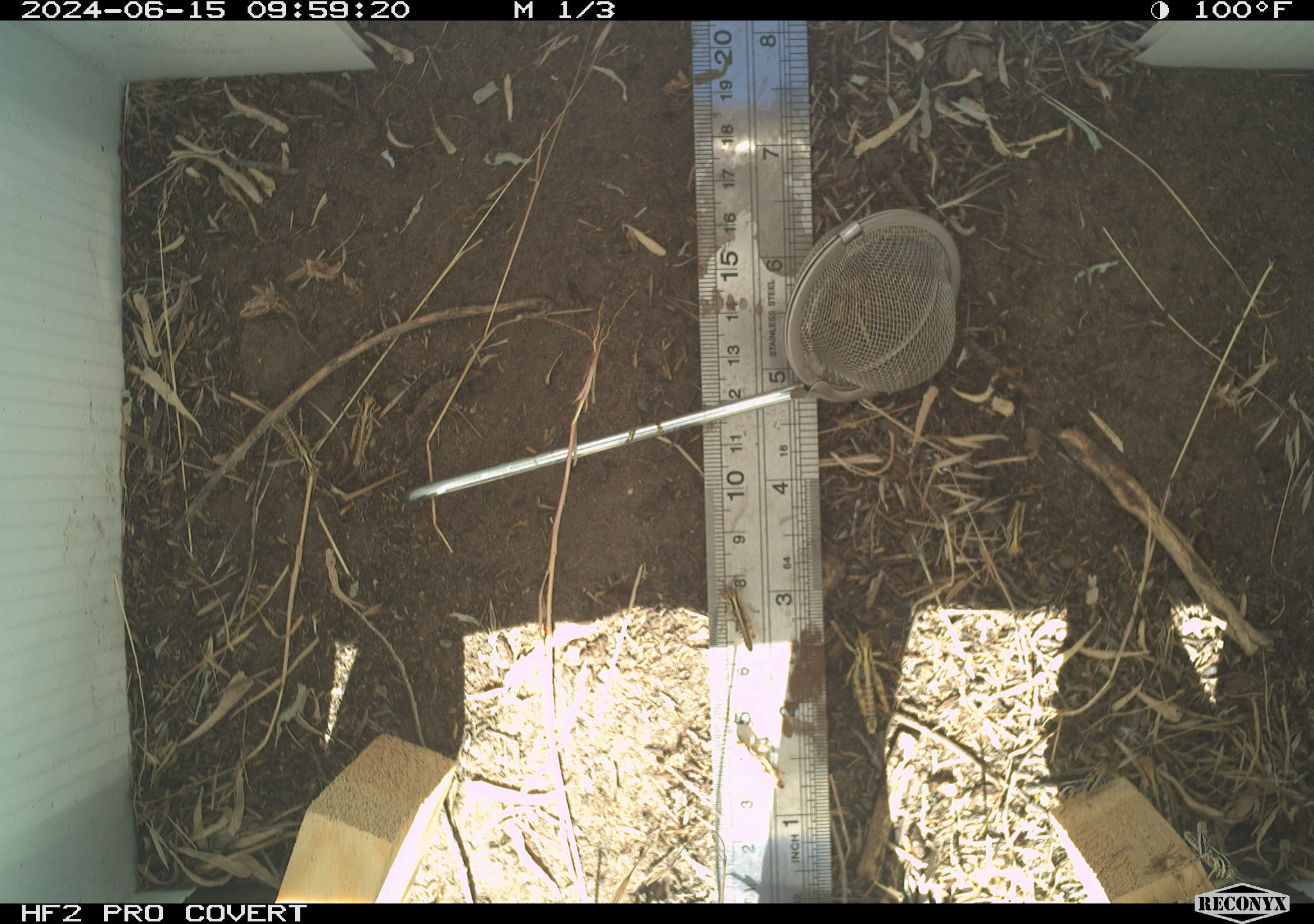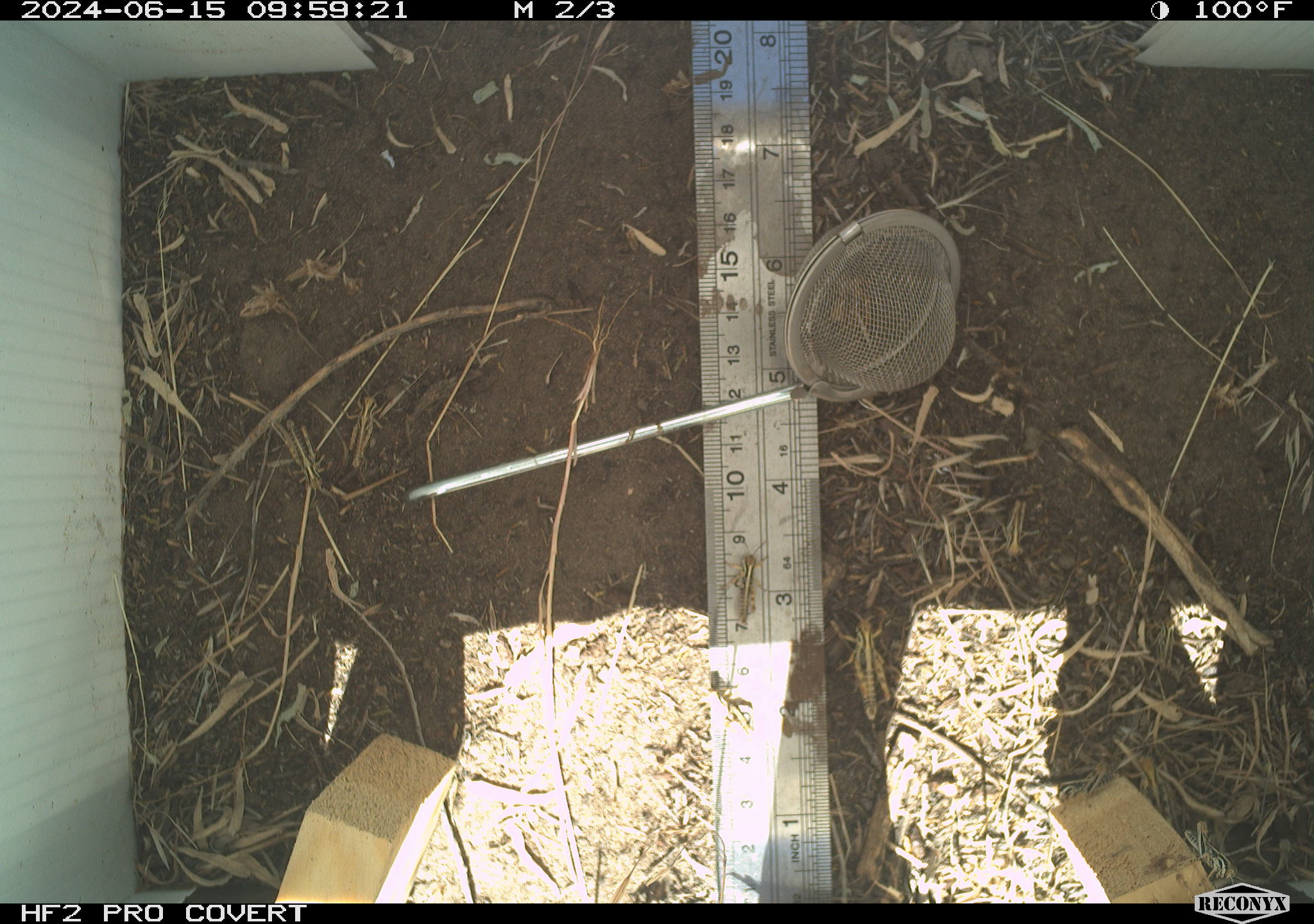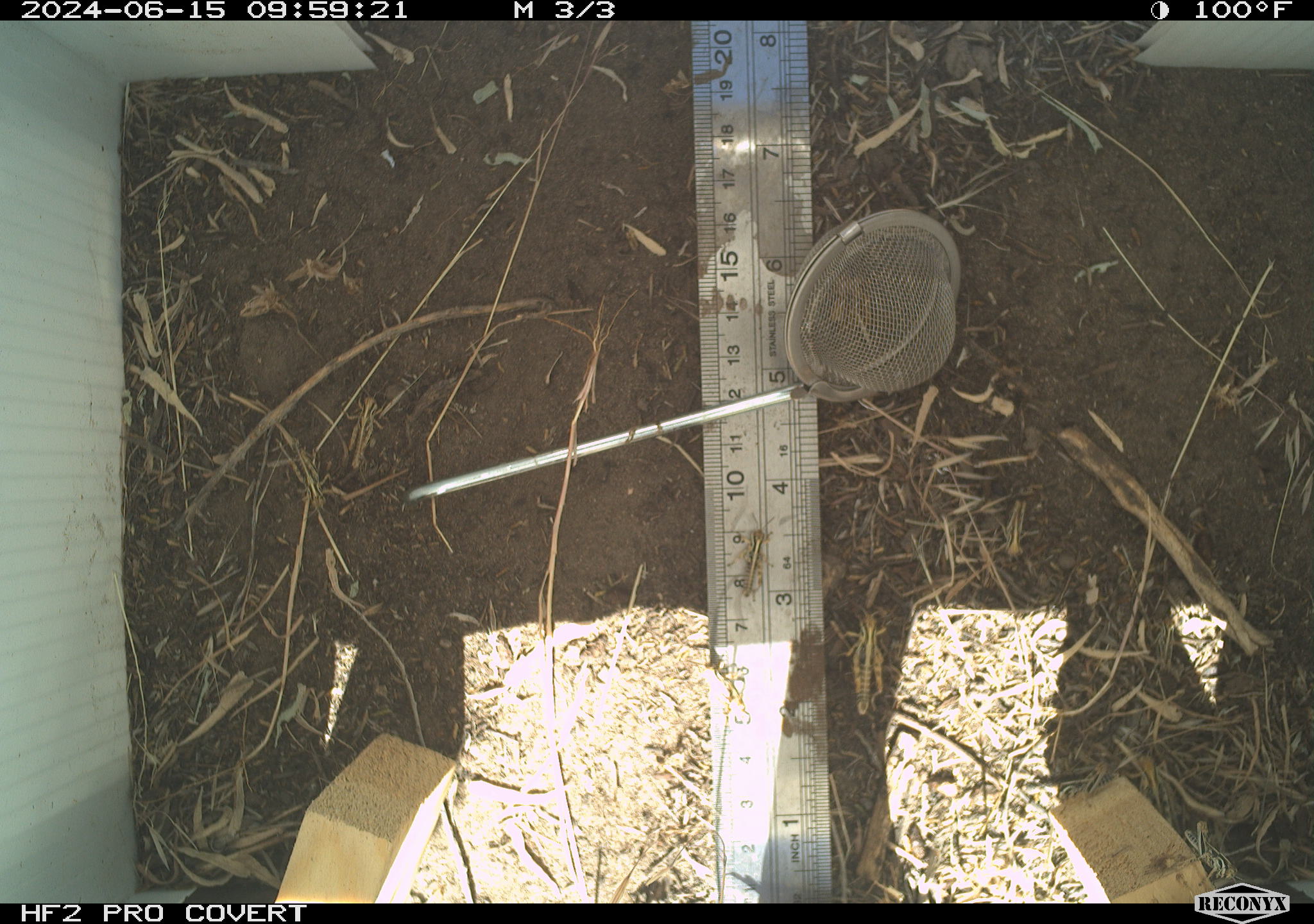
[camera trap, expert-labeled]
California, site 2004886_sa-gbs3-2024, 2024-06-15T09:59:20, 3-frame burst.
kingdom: Animalia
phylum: Arthropoda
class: Insecta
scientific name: Insecta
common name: insect